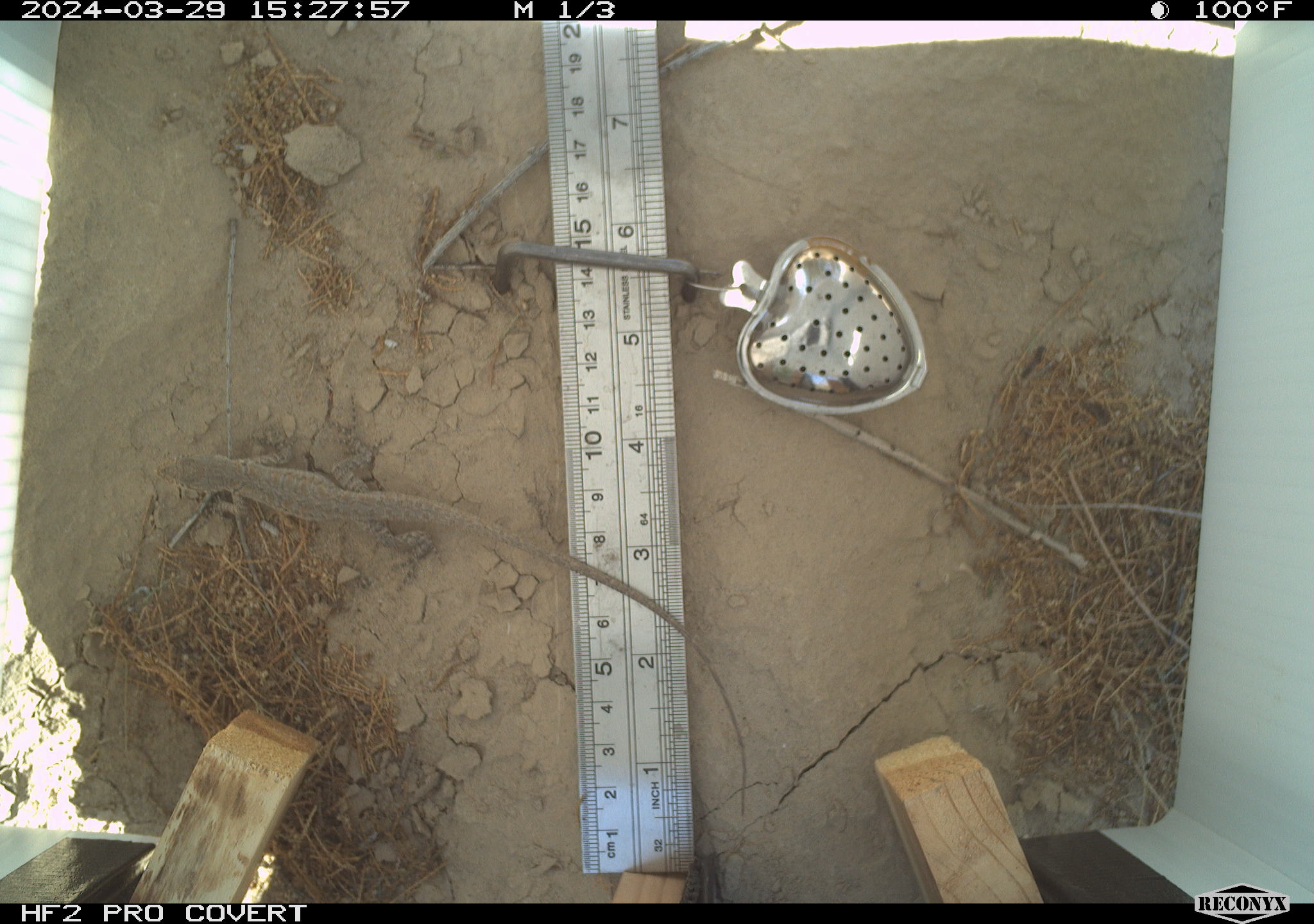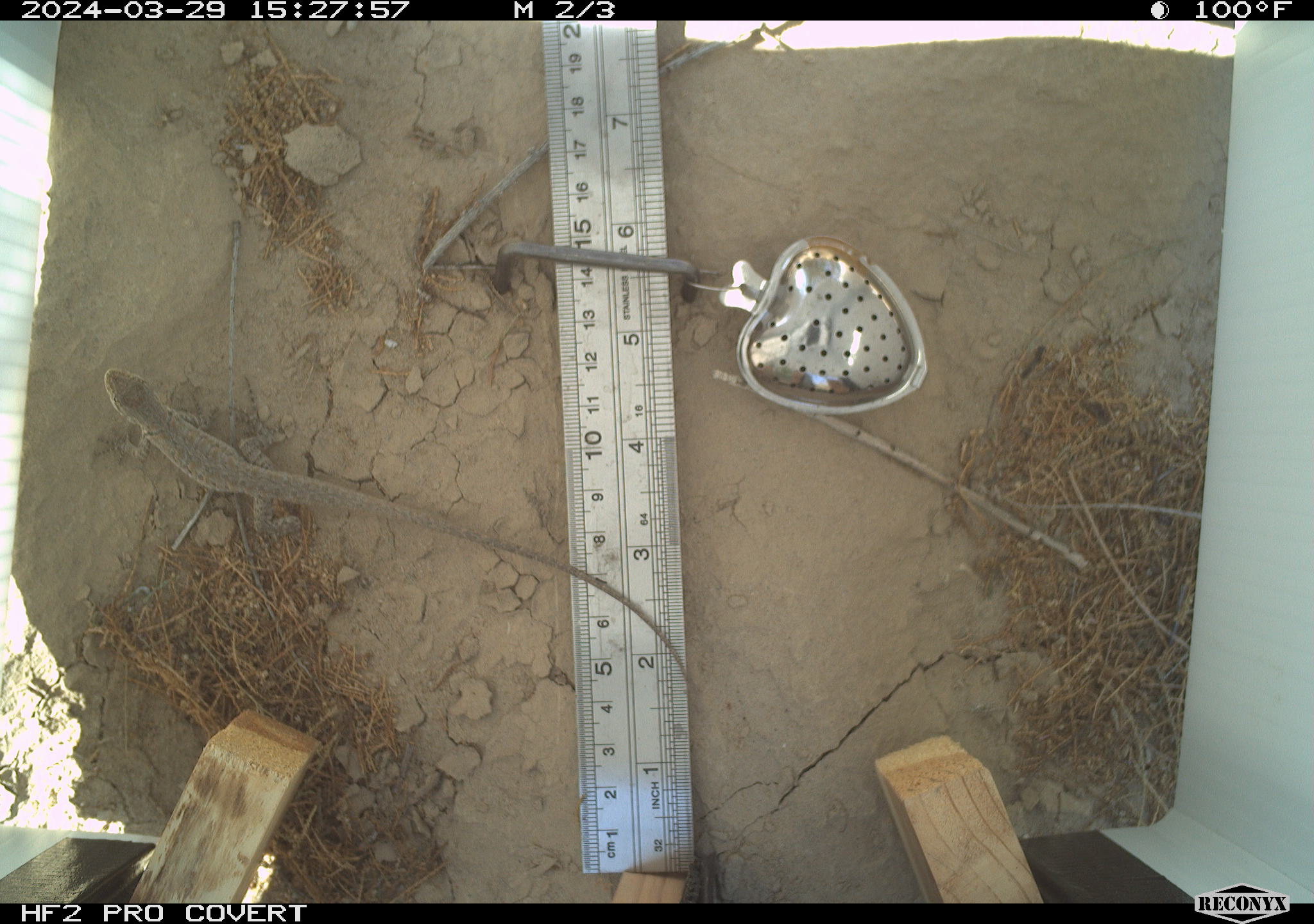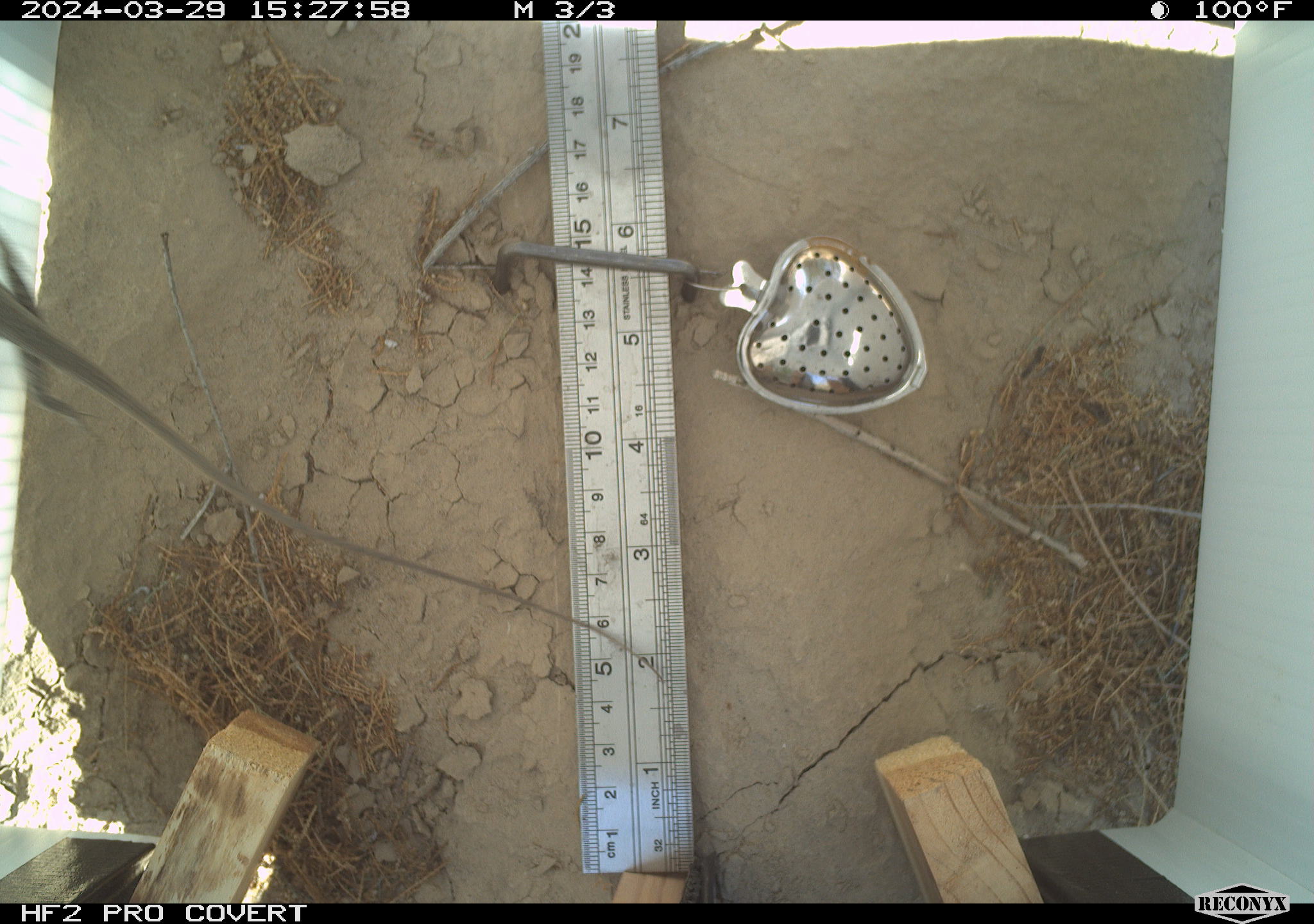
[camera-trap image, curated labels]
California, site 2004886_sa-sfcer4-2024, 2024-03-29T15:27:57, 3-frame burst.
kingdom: Animalia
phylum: Chordata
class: Reptilia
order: Squamata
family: Phrynosomatidae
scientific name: Phrynosomatidae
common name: phrynosomatid lizards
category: phrynosomatidae family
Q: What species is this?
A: Phrynosomatidae family (phrynosomatid lizards) (Phrynosomatidae).